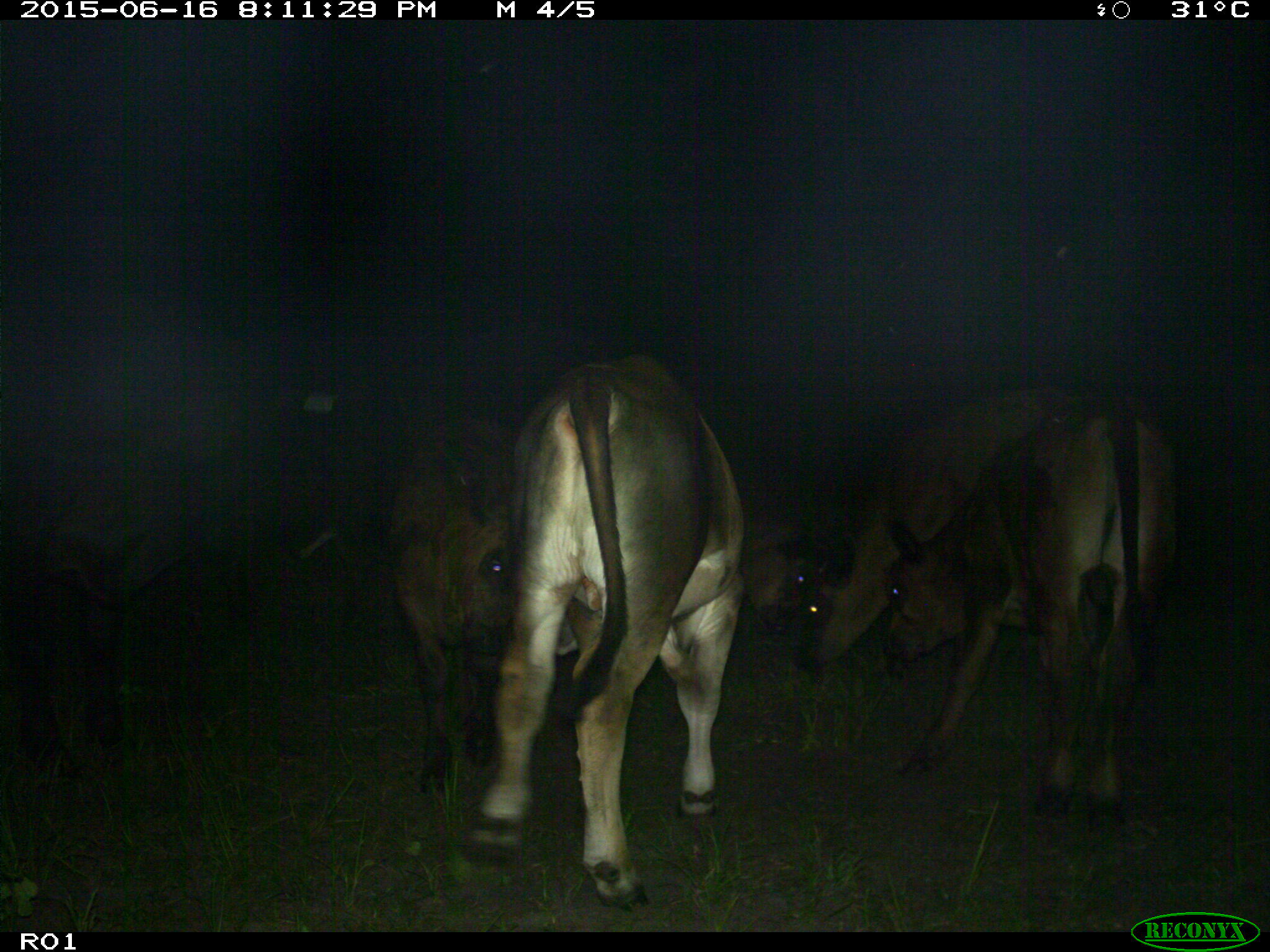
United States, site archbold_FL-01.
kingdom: Animalia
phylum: Chordata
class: Mammalia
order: Artiodactyla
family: Bovidae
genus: Bos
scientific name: Bos taurus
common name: domestic cow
Bos taurus (domestic cow).